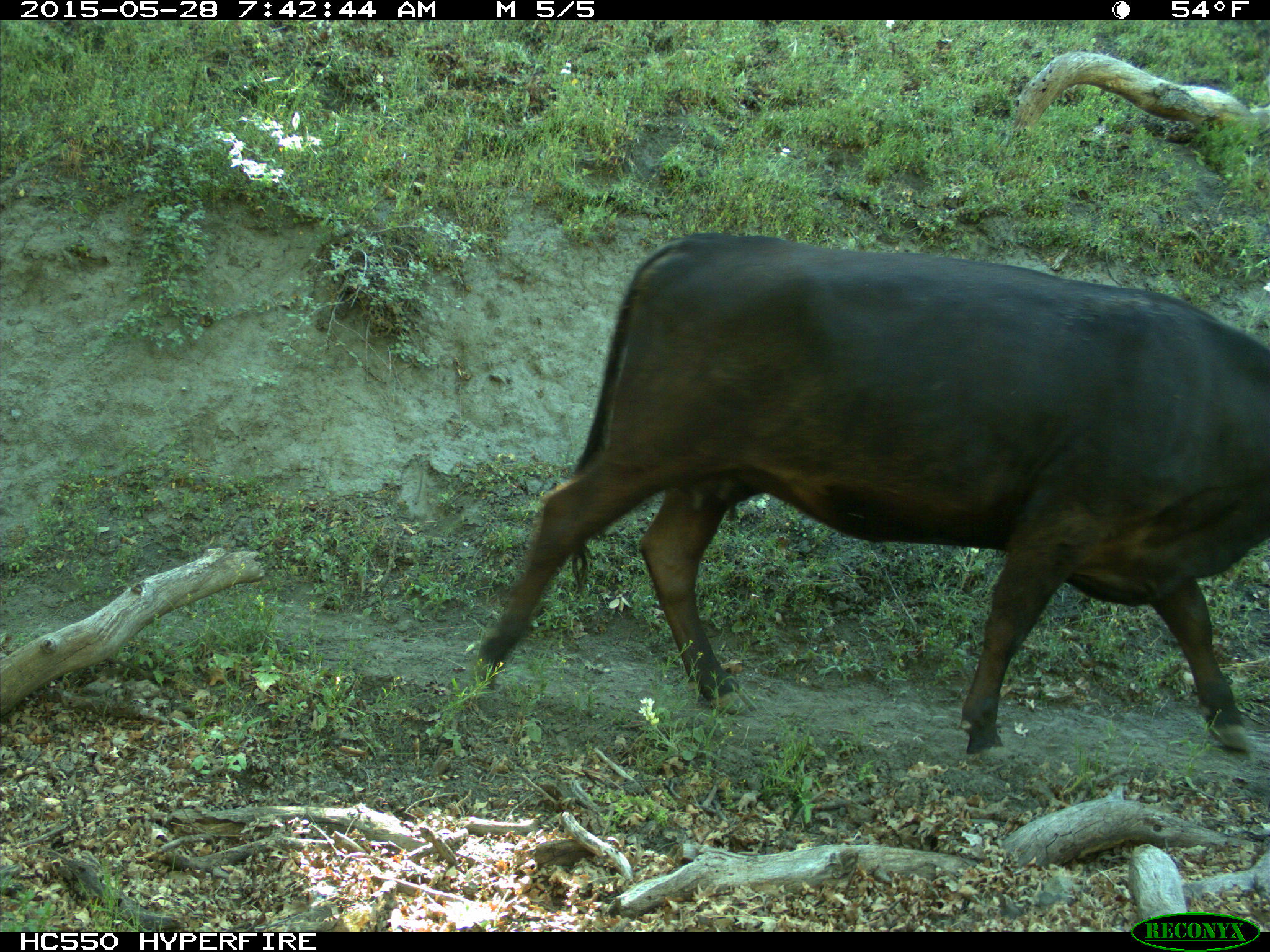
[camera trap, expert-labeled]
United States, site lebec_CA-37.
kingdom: Animalia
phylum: Chordata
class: Mammalia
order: Artiodactyla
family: Bovidae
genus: Bos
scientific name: Bos taurus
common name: domestic cow